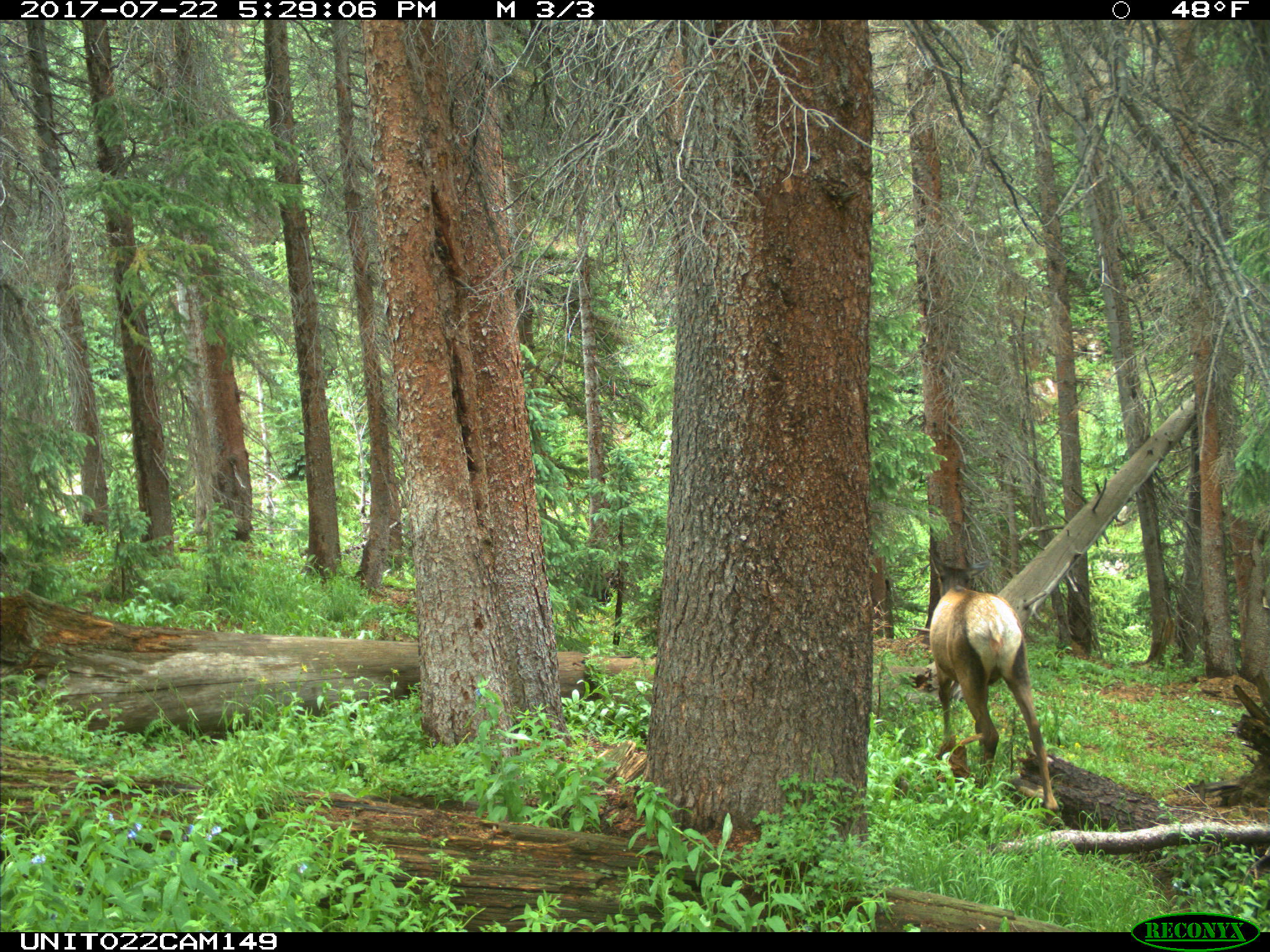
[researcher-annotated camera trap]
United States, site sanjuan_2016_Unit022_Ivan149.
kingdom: Animalia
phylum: Chordata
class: Mammalia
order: Artiodactyla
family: Cervidae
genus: Cervus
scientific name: Cervus elaphus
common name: red deer